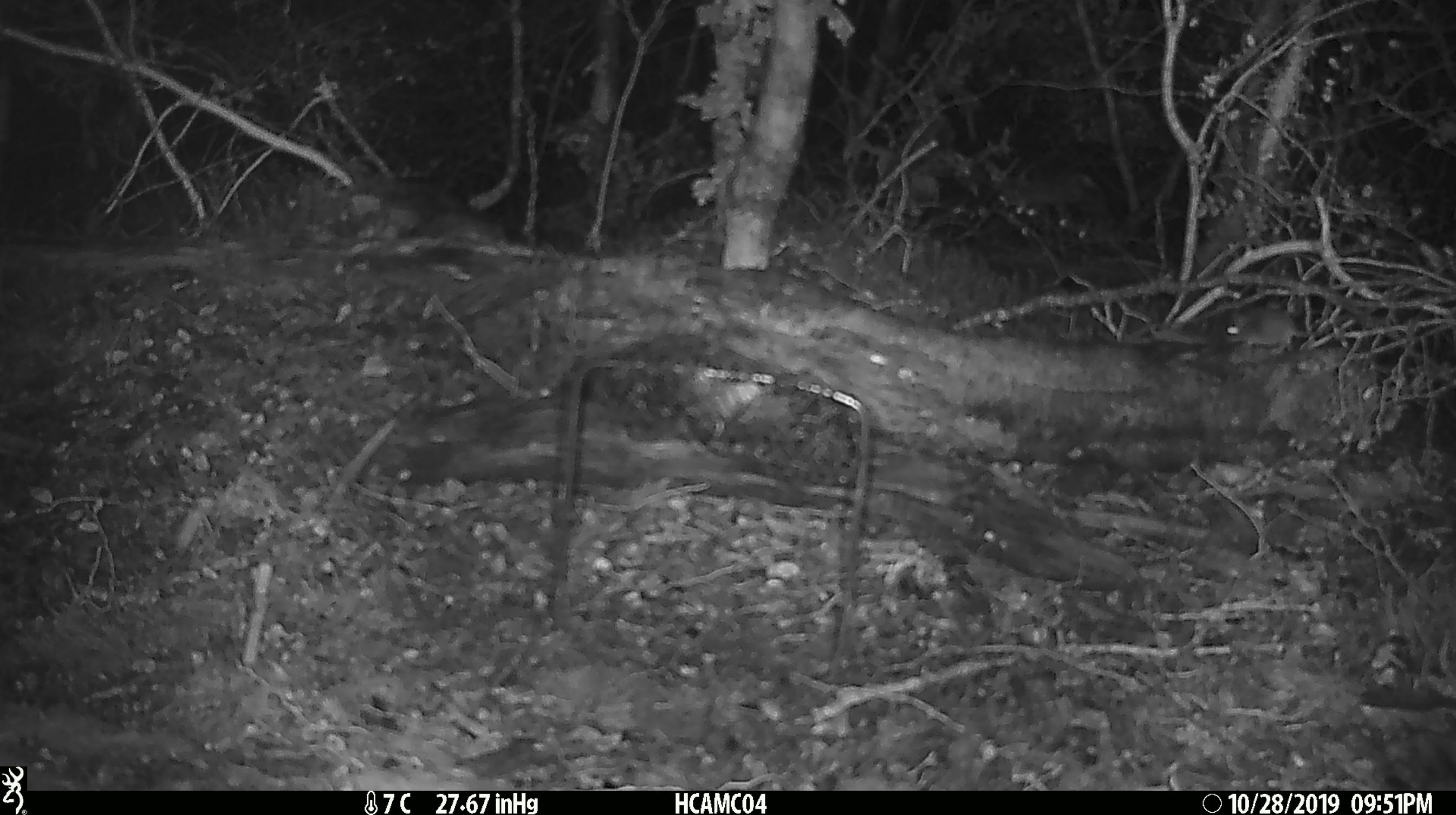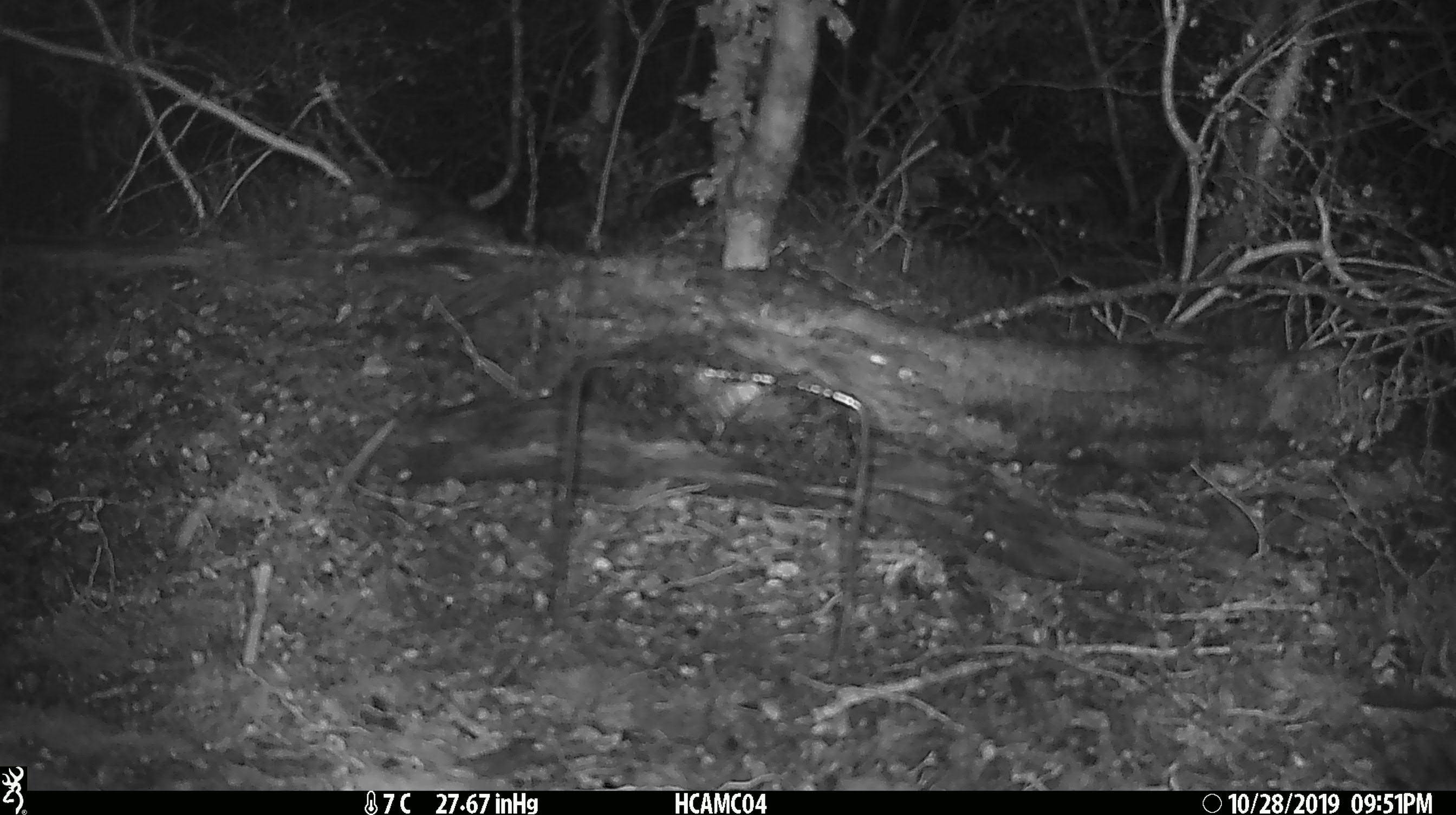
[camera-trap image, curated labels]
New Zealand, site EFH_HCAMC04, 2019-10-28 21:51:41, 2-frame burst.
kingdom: Animalia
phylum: Chordata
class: Mammalia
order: Rodentia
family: Muridae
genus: Mus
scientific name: Mus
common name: mouse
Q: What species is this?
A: Mouse (Mus).